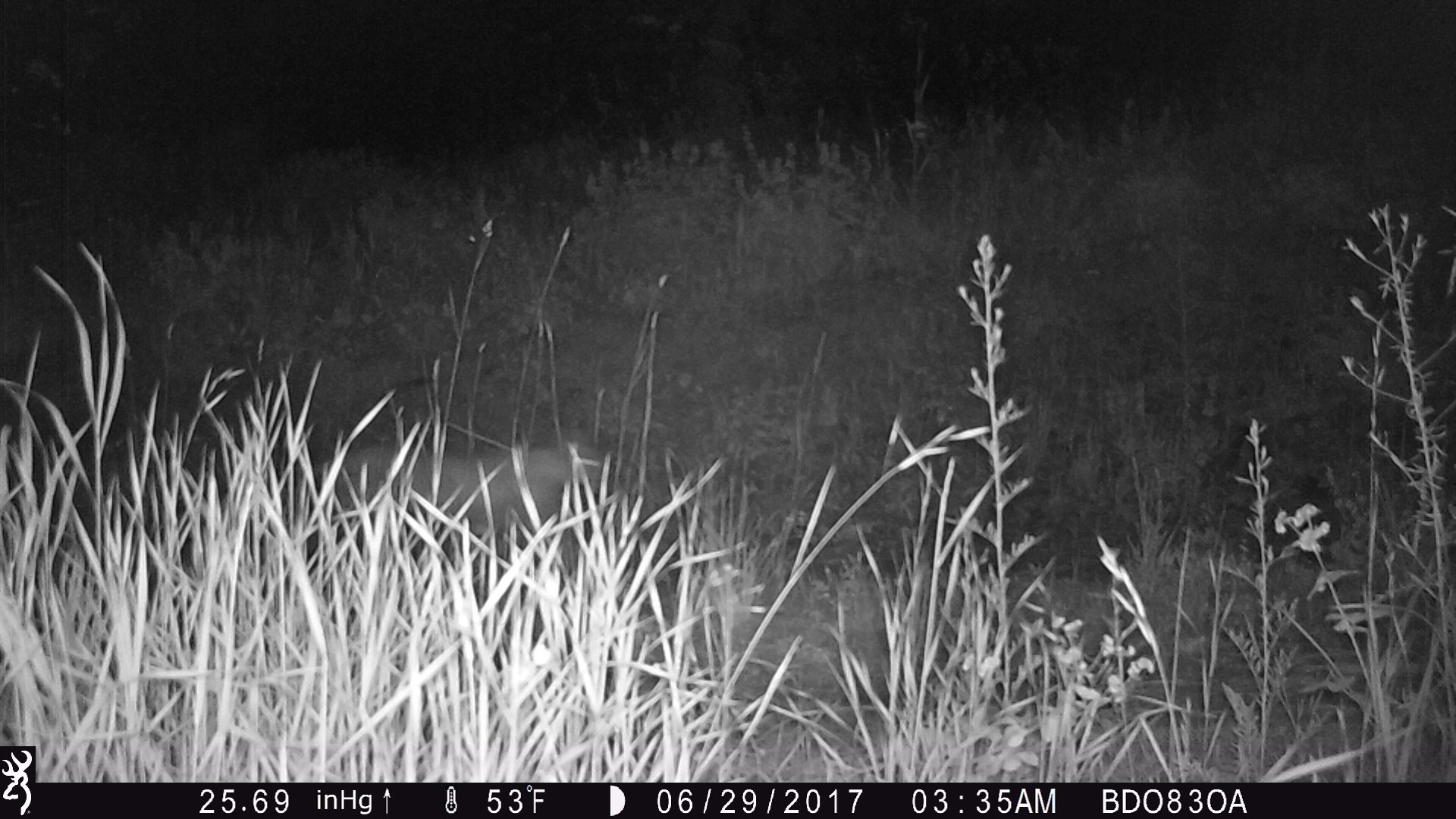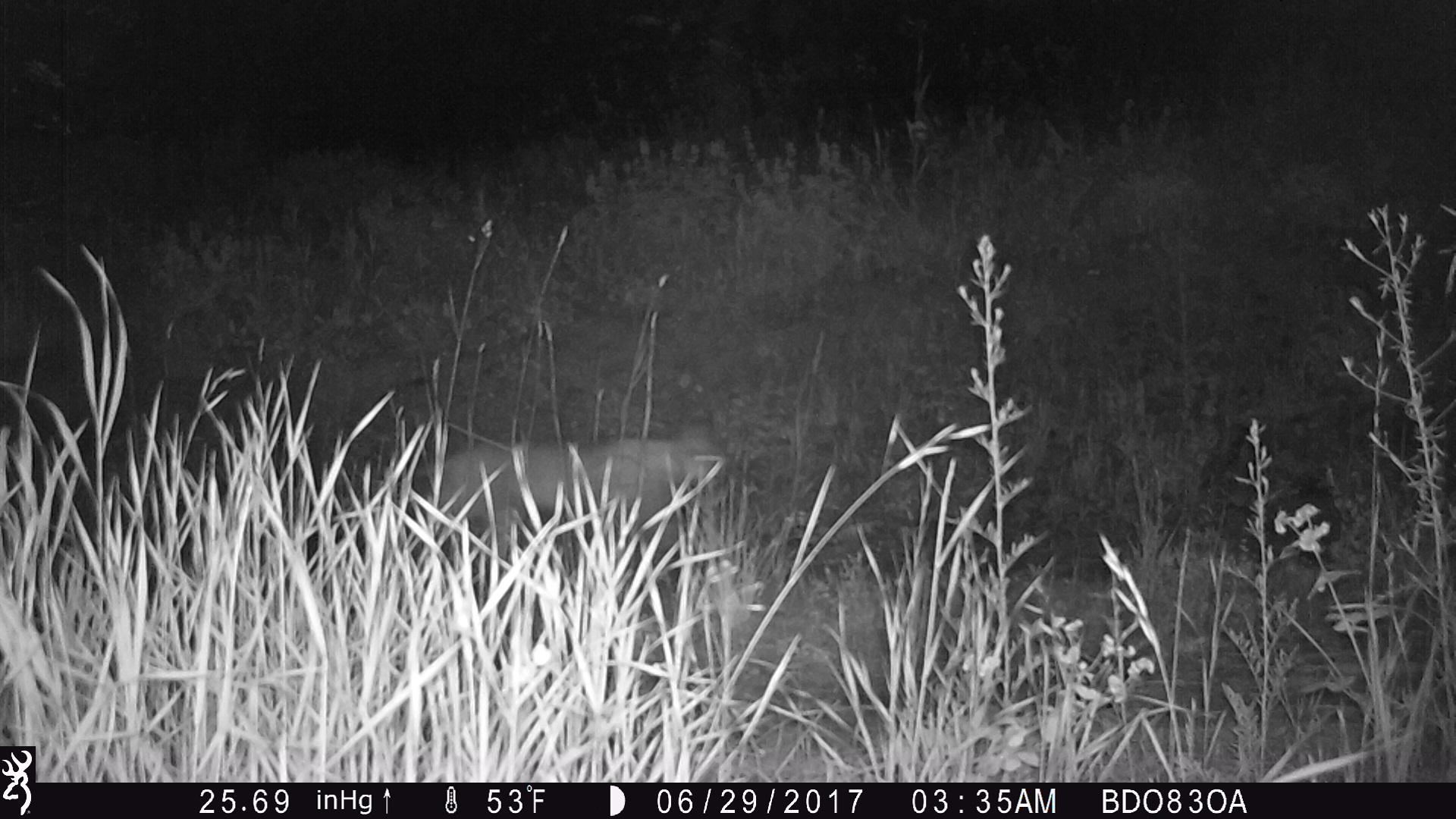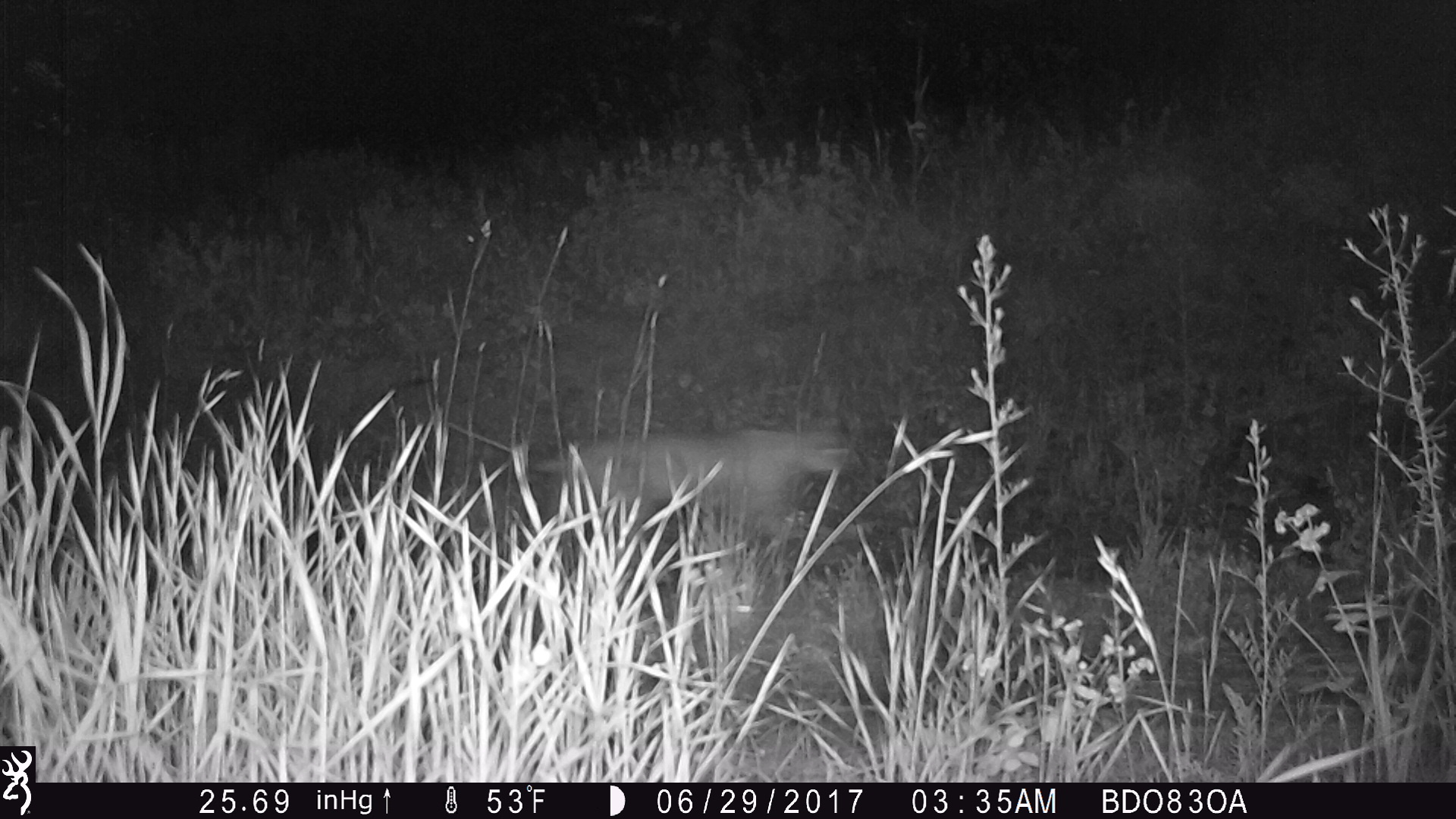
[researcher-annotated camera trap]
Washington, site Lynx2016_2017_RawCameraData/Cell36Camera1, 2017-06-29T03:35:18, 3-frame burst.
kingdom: Animalia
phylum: Chordata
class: Mammalia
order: Carnivora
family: Felidae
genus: Lynx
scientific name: Lynx rufus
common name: bobcat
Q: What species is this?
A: Lynx rufus (bobcat).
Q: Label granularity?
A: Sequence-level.